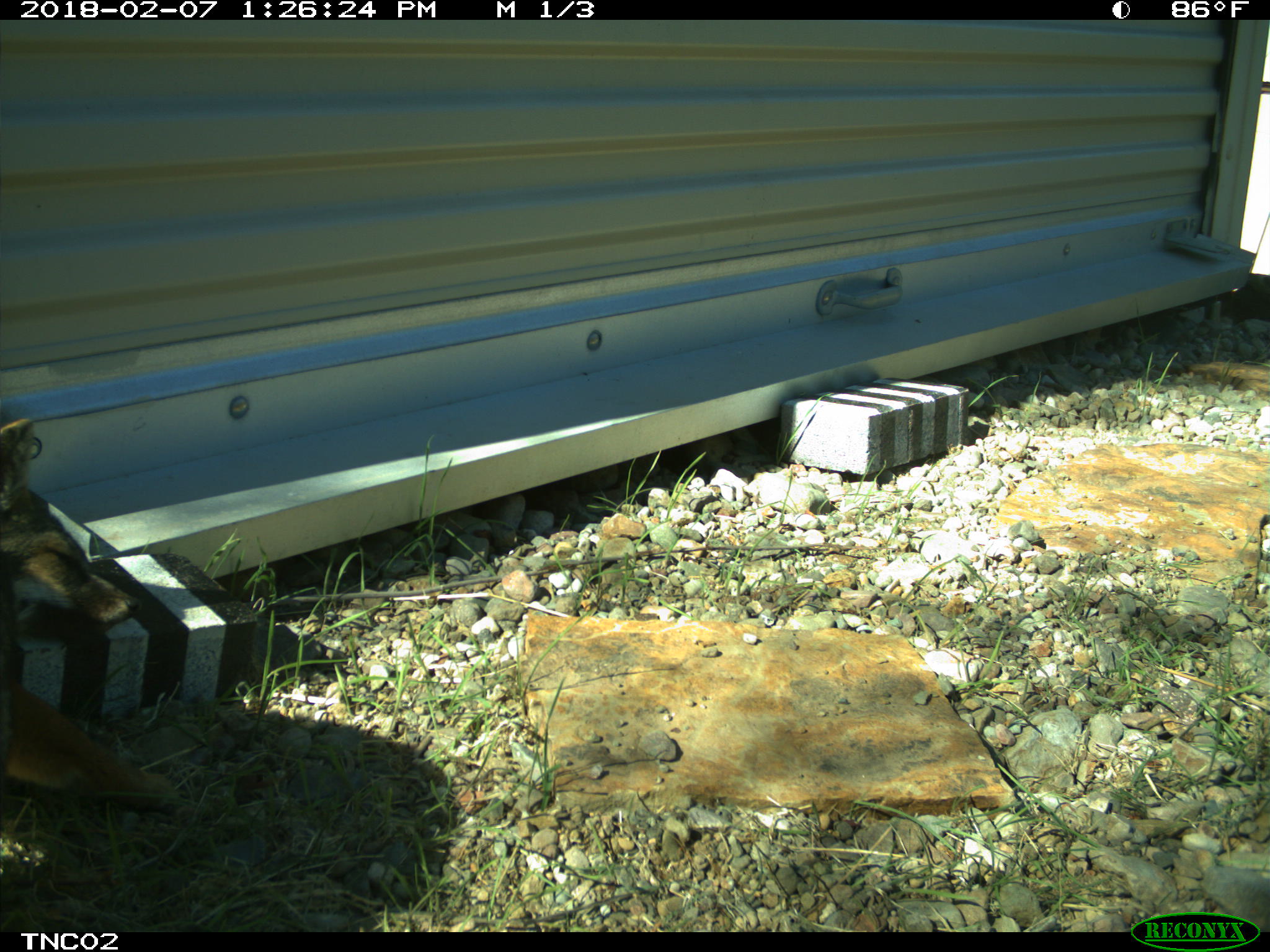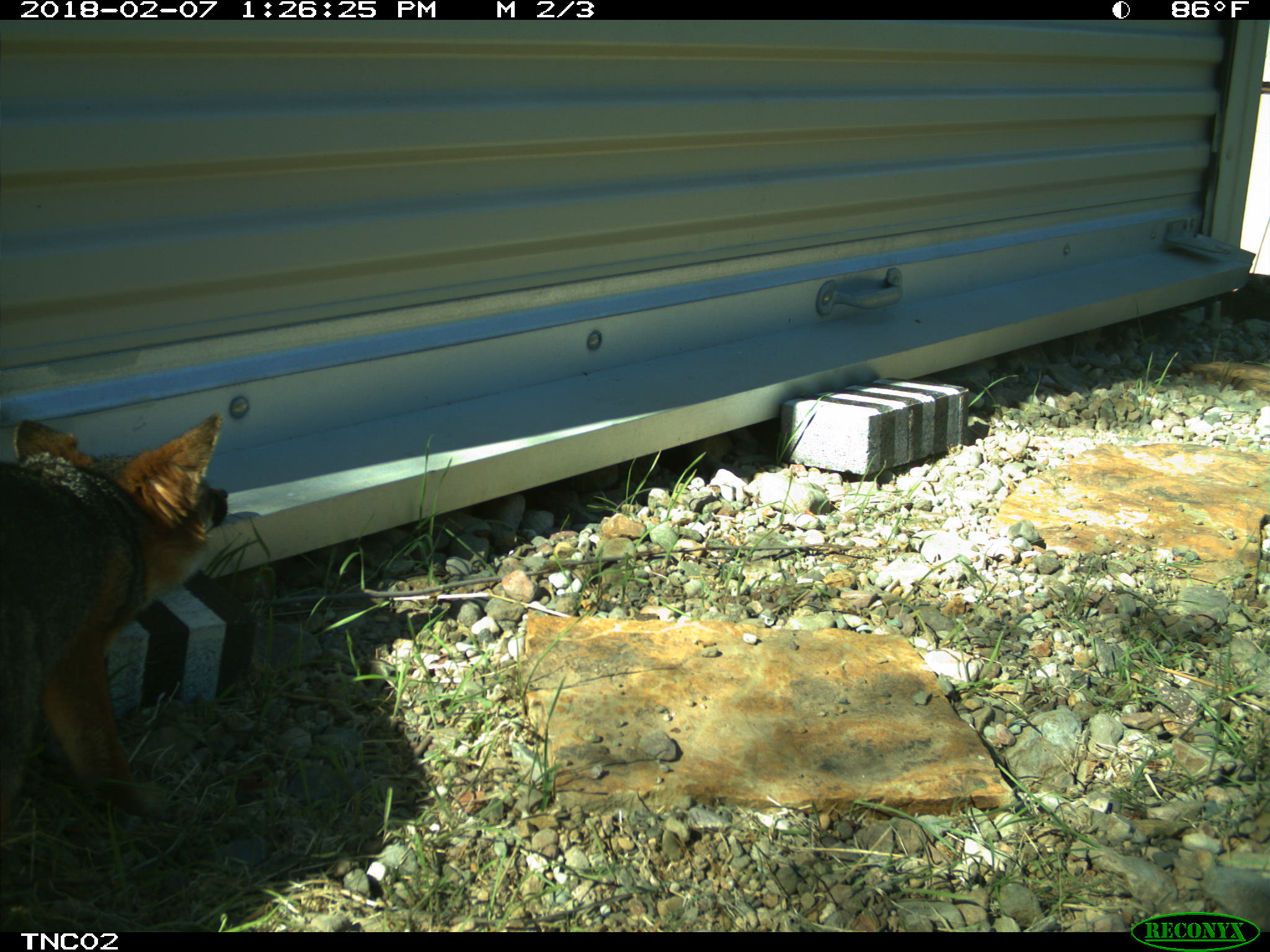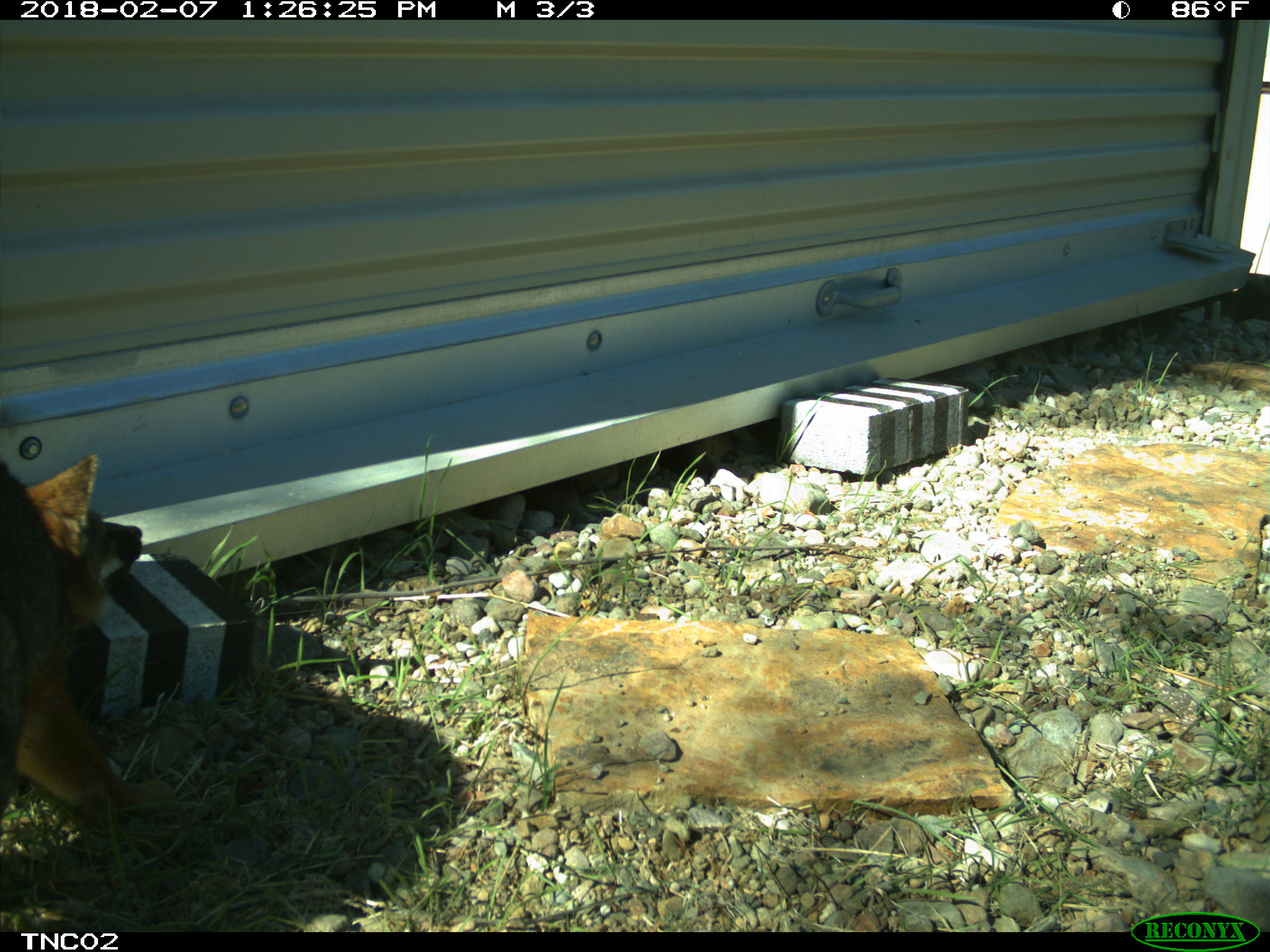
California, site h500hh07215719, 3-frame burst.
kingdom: Animalia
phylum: Chordata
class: Mammalia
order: Carnivora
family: Canidae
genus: Urocyon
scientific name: Urocyon littoralis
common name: island fox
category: fox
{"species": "fox (island fox) (Urocyon littoralis)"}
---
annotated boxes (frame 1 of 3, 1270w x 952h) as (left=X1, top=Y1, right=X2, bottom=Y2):
fox: (left=0, top=418, right=176, bottom=810)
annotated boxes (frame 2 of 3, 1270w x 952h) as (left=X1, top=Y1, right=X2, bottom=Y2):
fox: (left=0, top=412, right=224, bottom=815)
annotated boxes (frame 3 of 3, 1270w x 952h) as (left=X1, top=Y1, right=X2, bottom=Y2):
fox: (left=0, top=452, right=173, bottom=826)